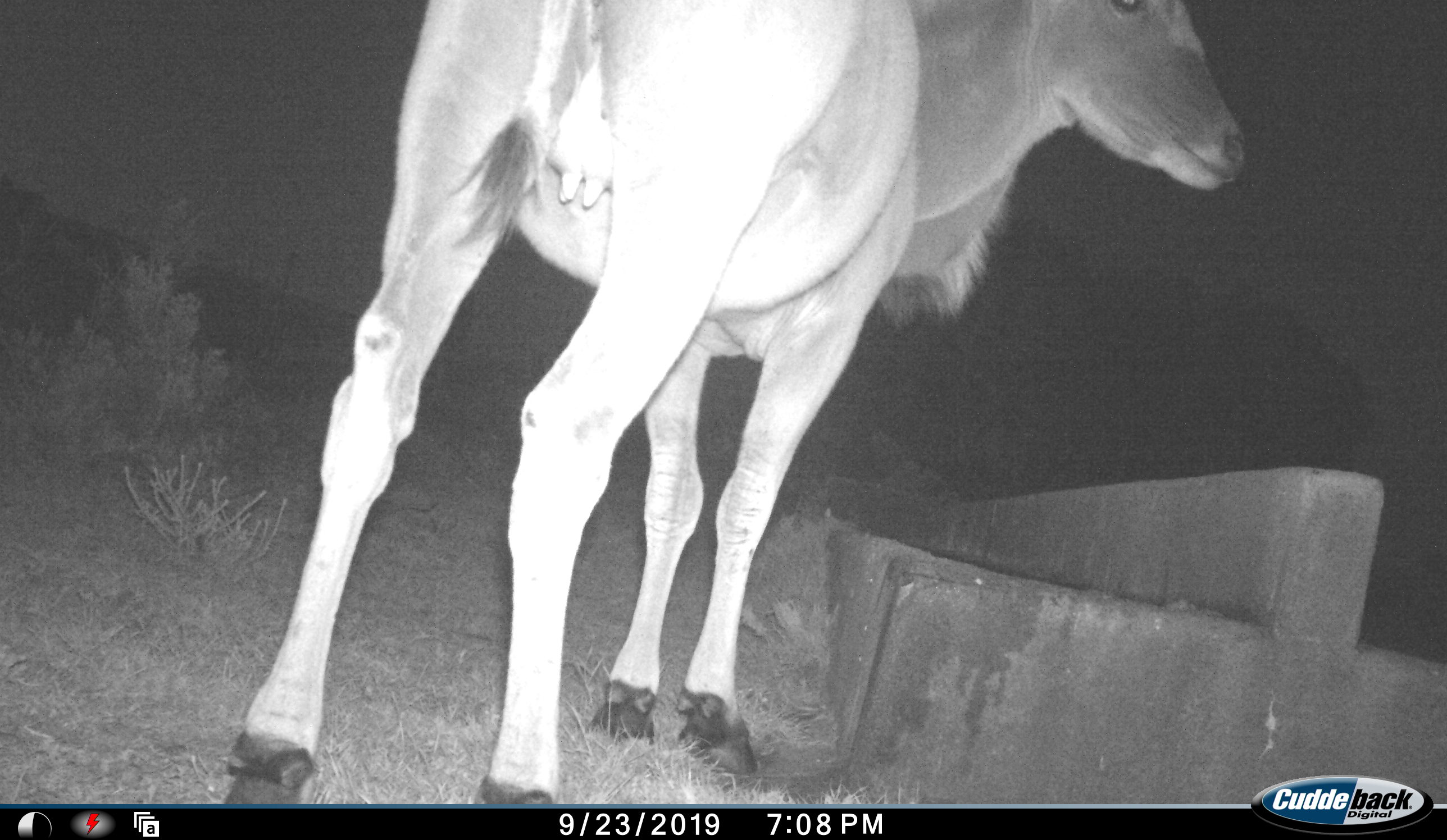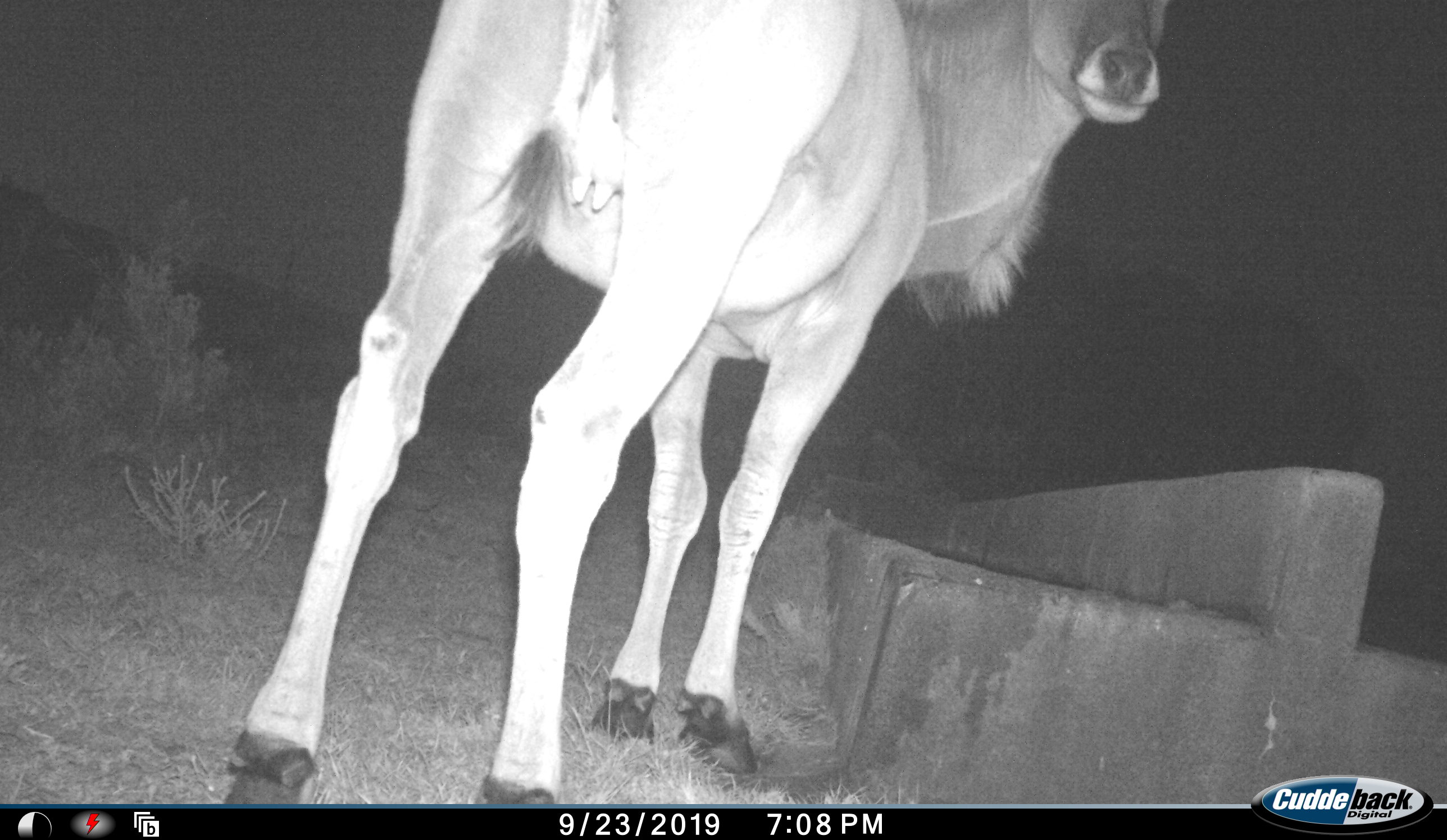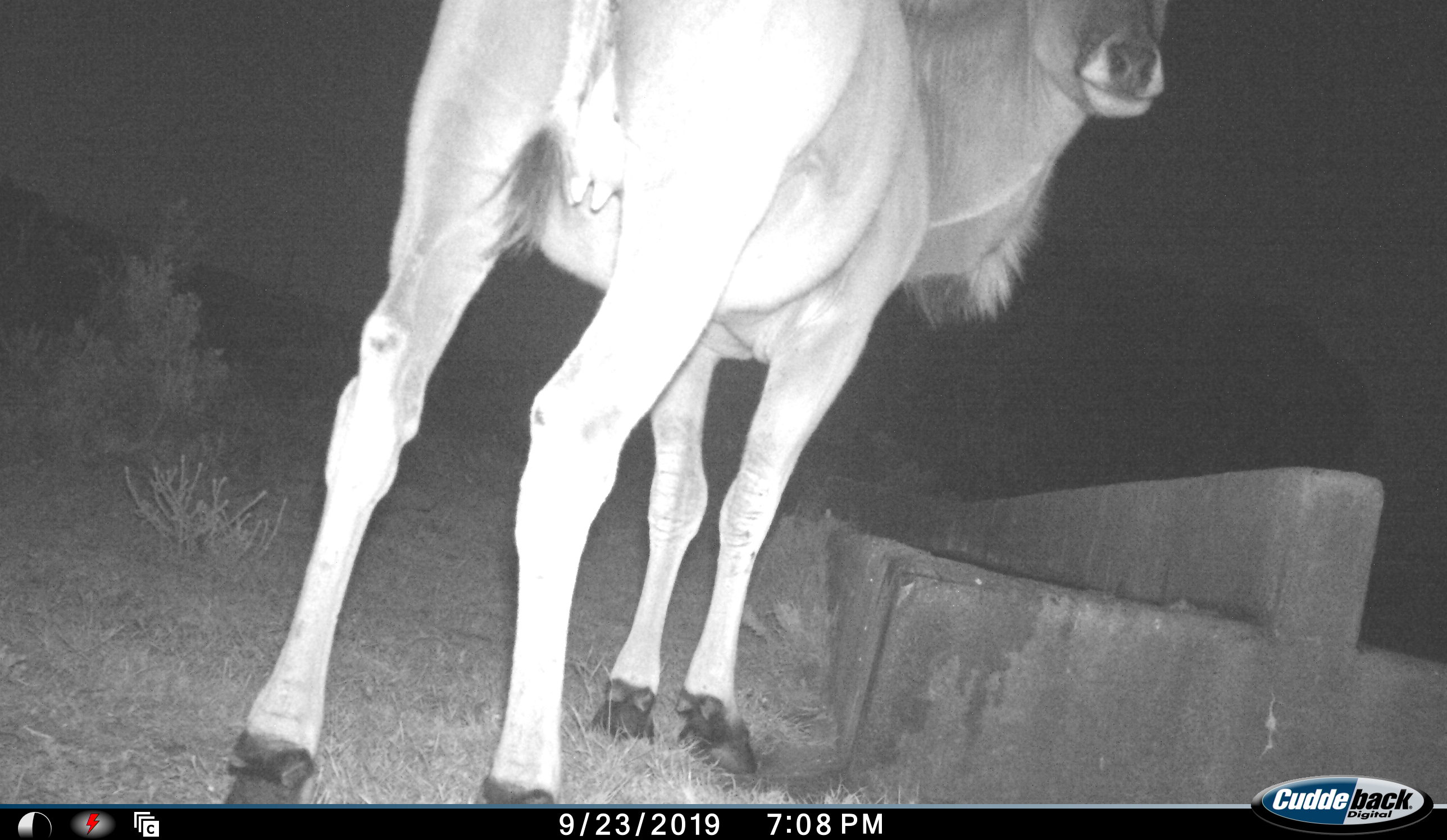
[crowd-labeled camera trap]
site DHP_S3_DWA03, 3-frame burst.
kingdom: Animalia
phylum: Chordata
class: Mammalia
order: Artiodactyla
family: Bovidae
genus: Tragelaphus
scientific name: Tragelaphus oryx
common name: eland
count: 1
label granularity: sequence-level